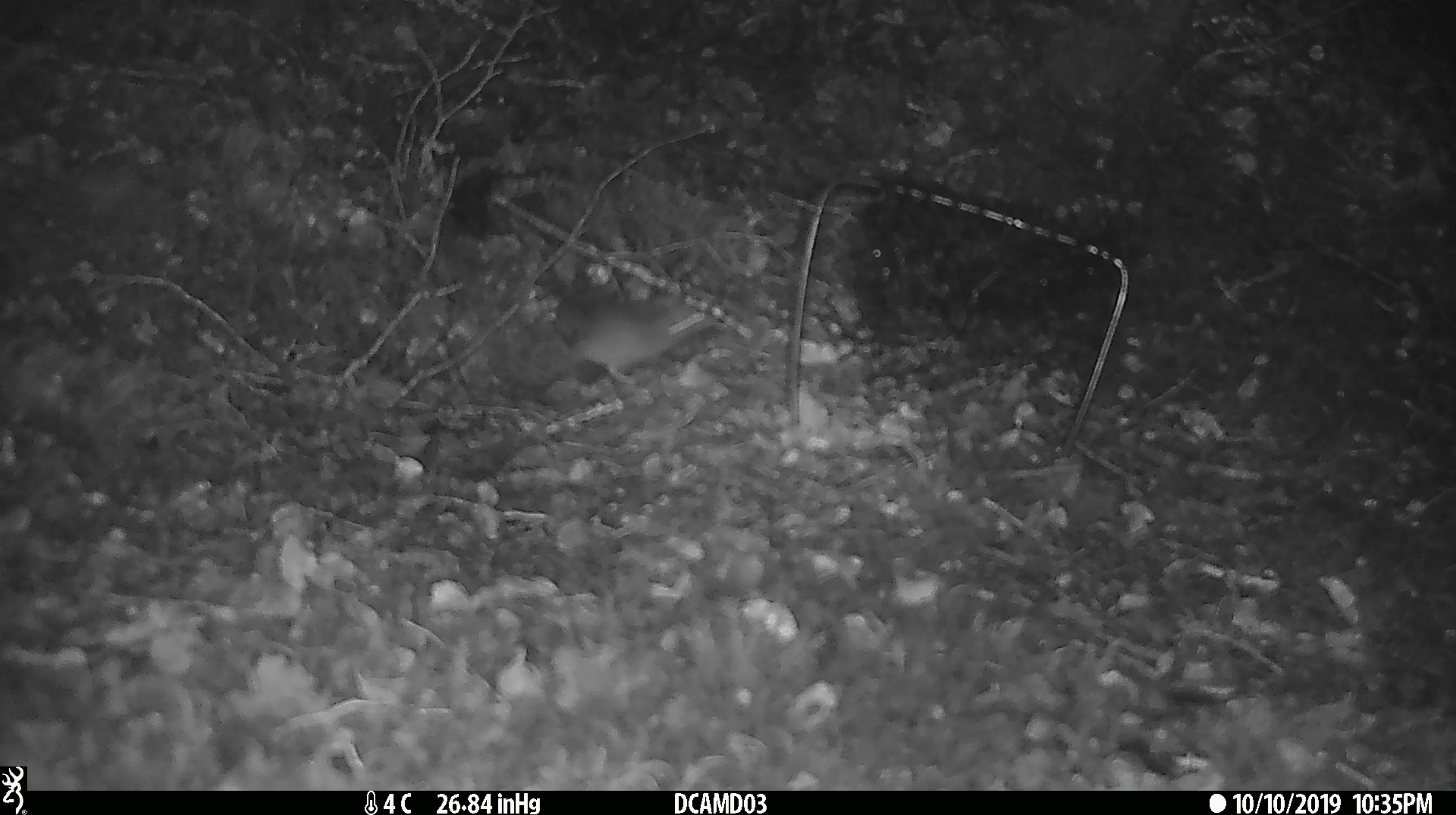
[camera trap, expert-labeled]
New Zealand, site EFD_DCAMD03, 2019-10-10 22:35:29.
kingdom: Animalia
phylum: Chordata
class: Mammalia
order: Rodentia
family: Muridae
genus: Mus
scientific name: Mus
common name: mouse